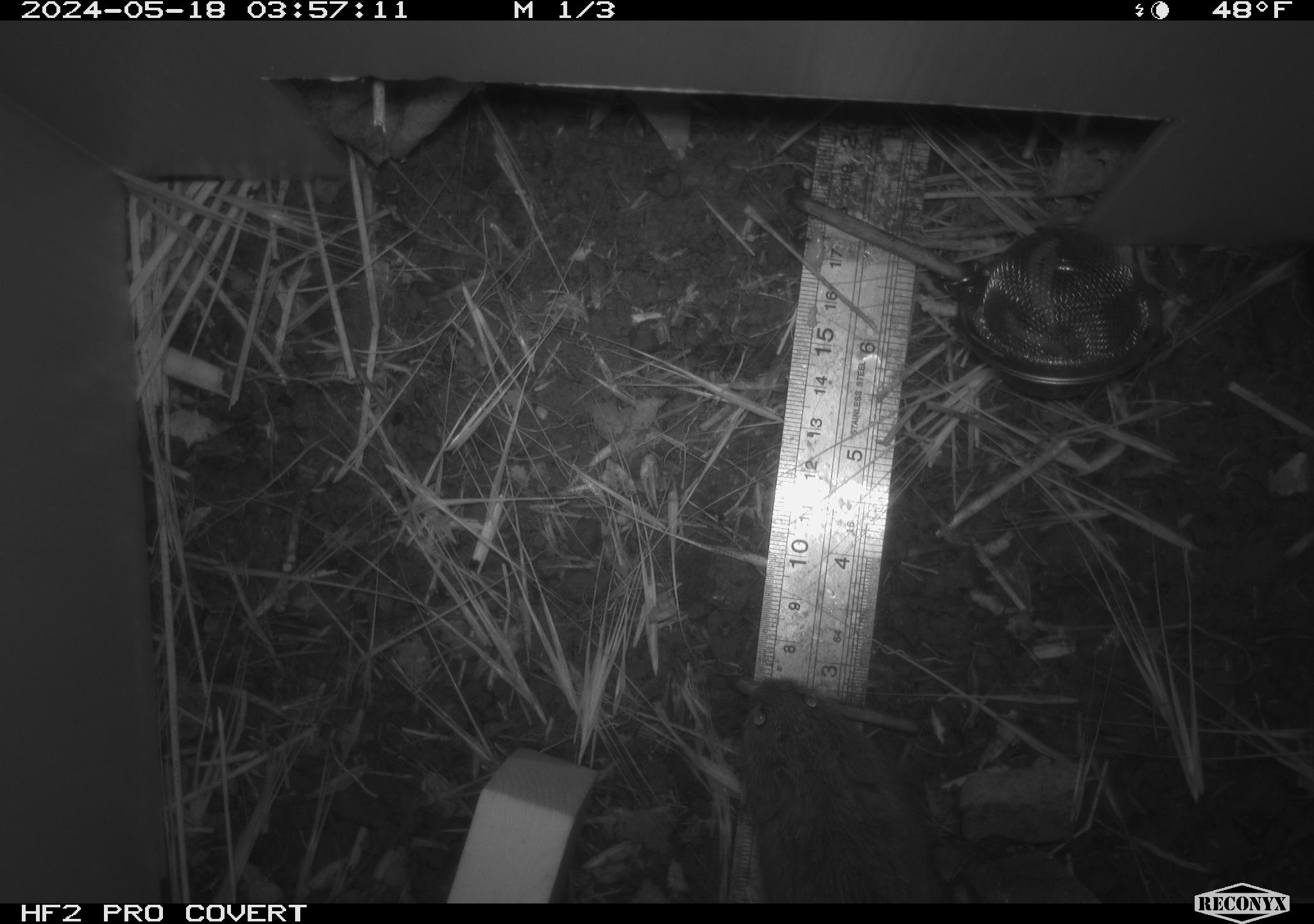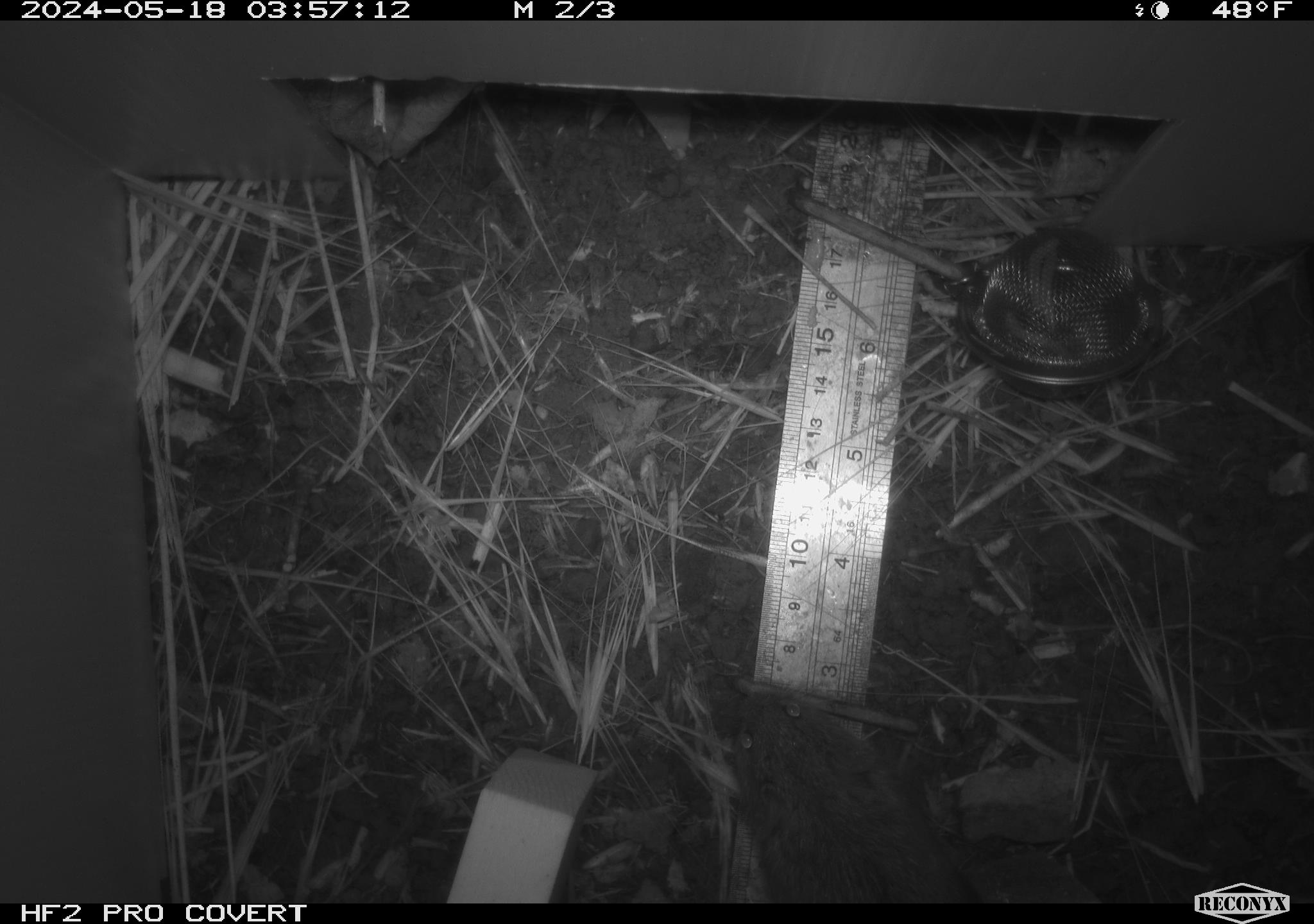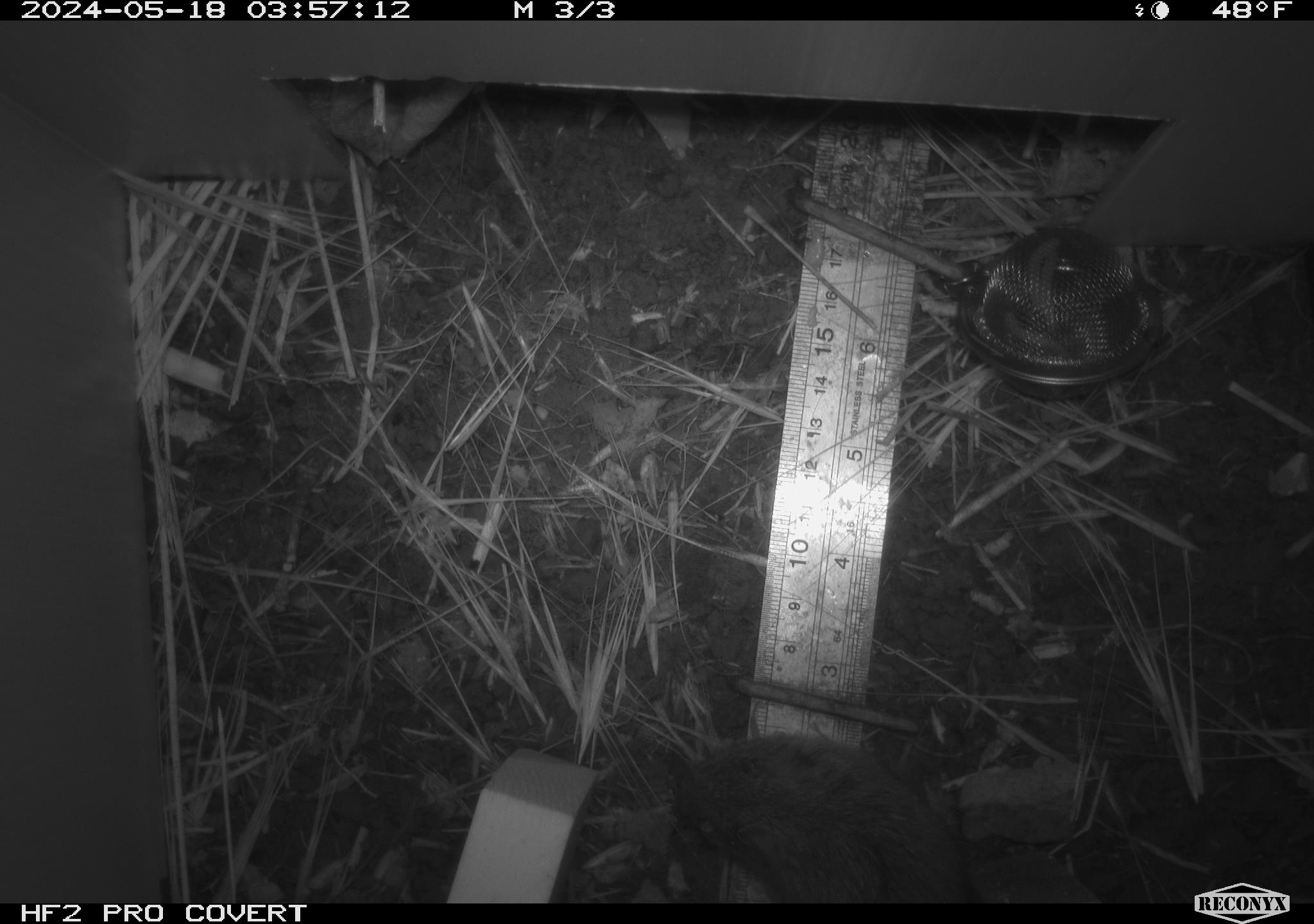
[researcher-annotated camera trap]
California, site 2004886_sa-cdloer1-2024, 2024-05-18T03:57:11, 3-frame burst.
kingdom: Animalia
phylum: Chordata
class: Mammalia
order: Rodentia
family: Cricetidae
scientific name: Arvicolinae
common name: voles, lemmings, and muskrats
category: arvicolinae subfamily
Arvicolinae subfamily (voles, lemmings, and muskrats) (Arvicolinae).